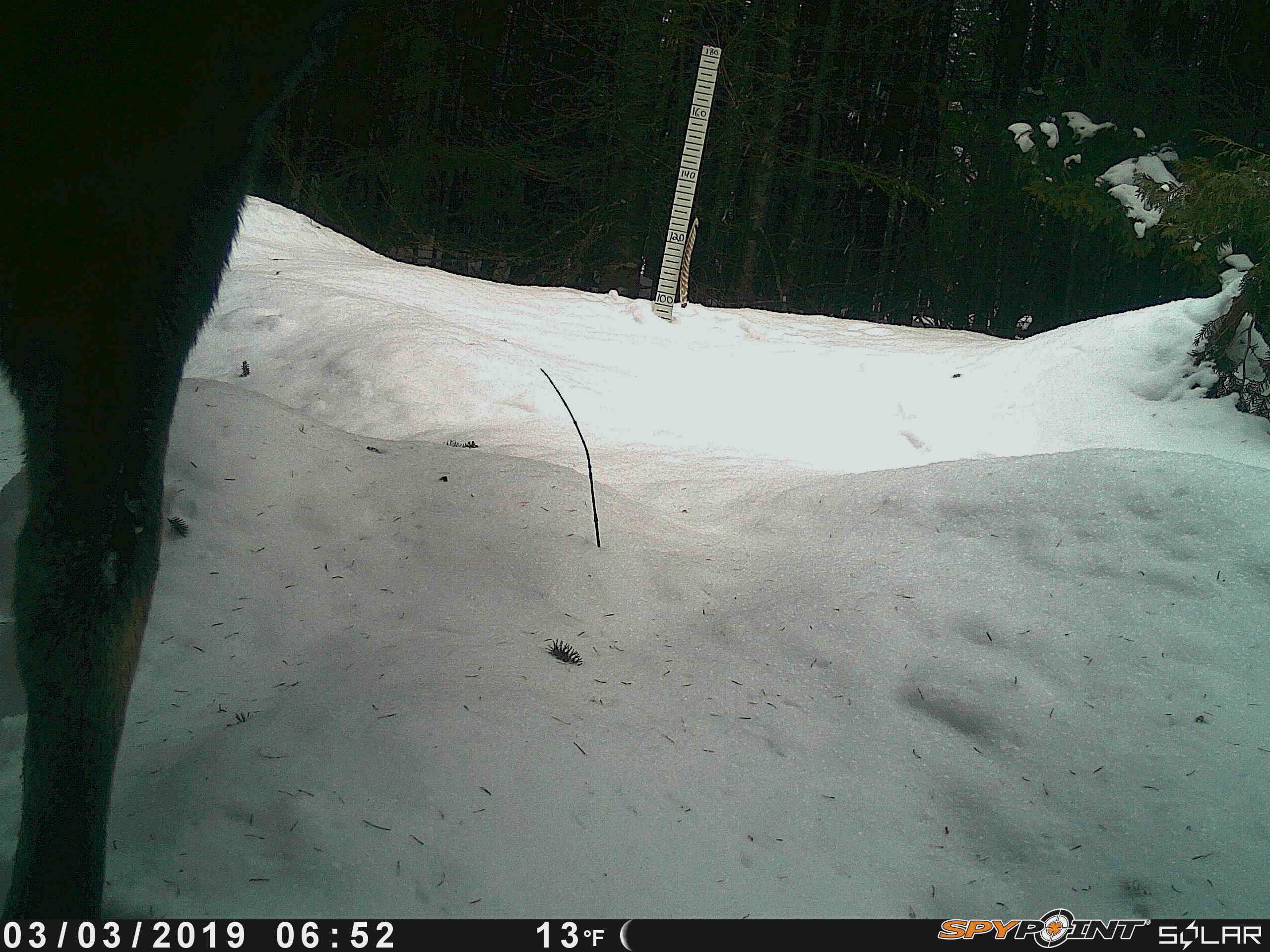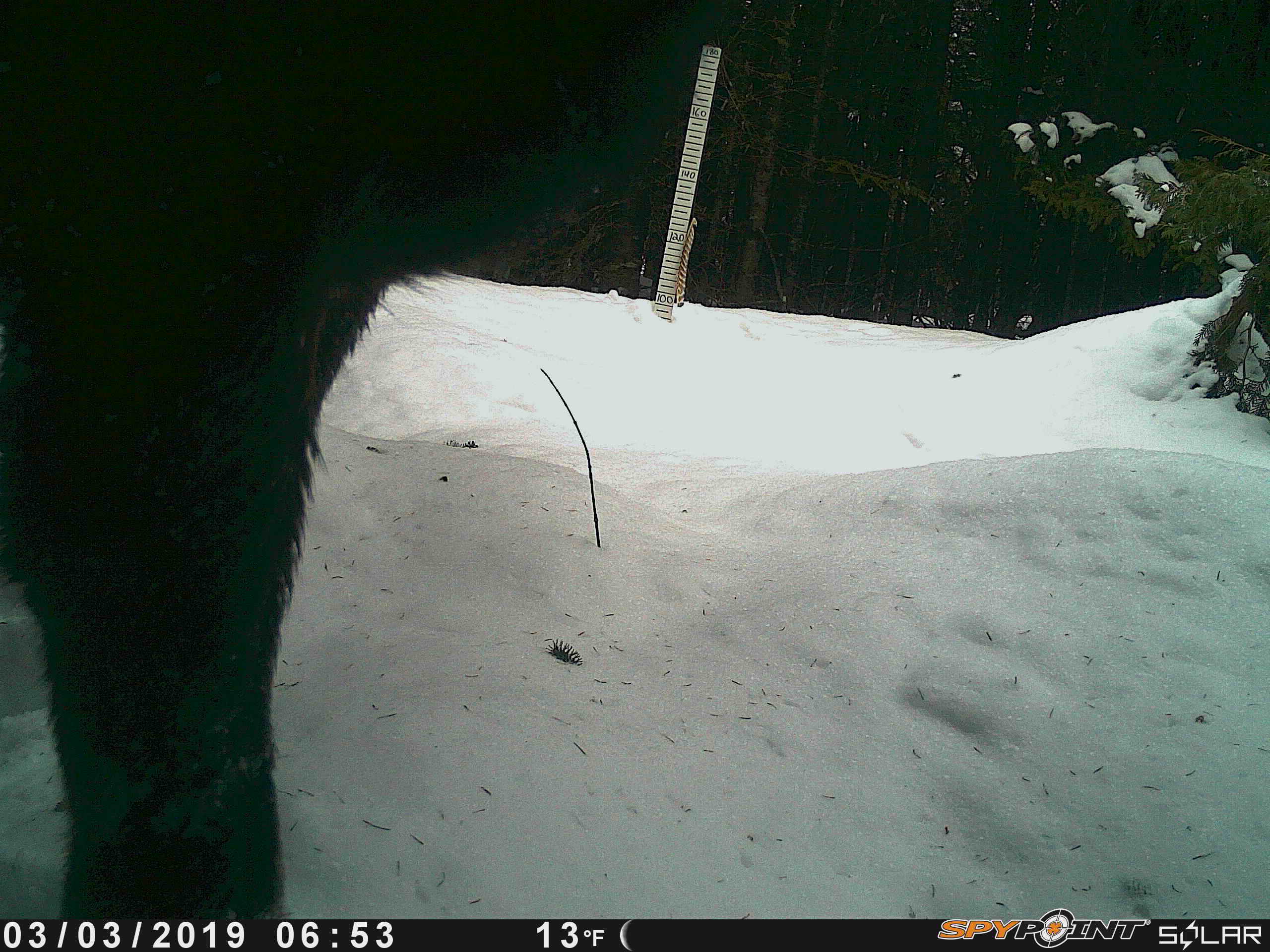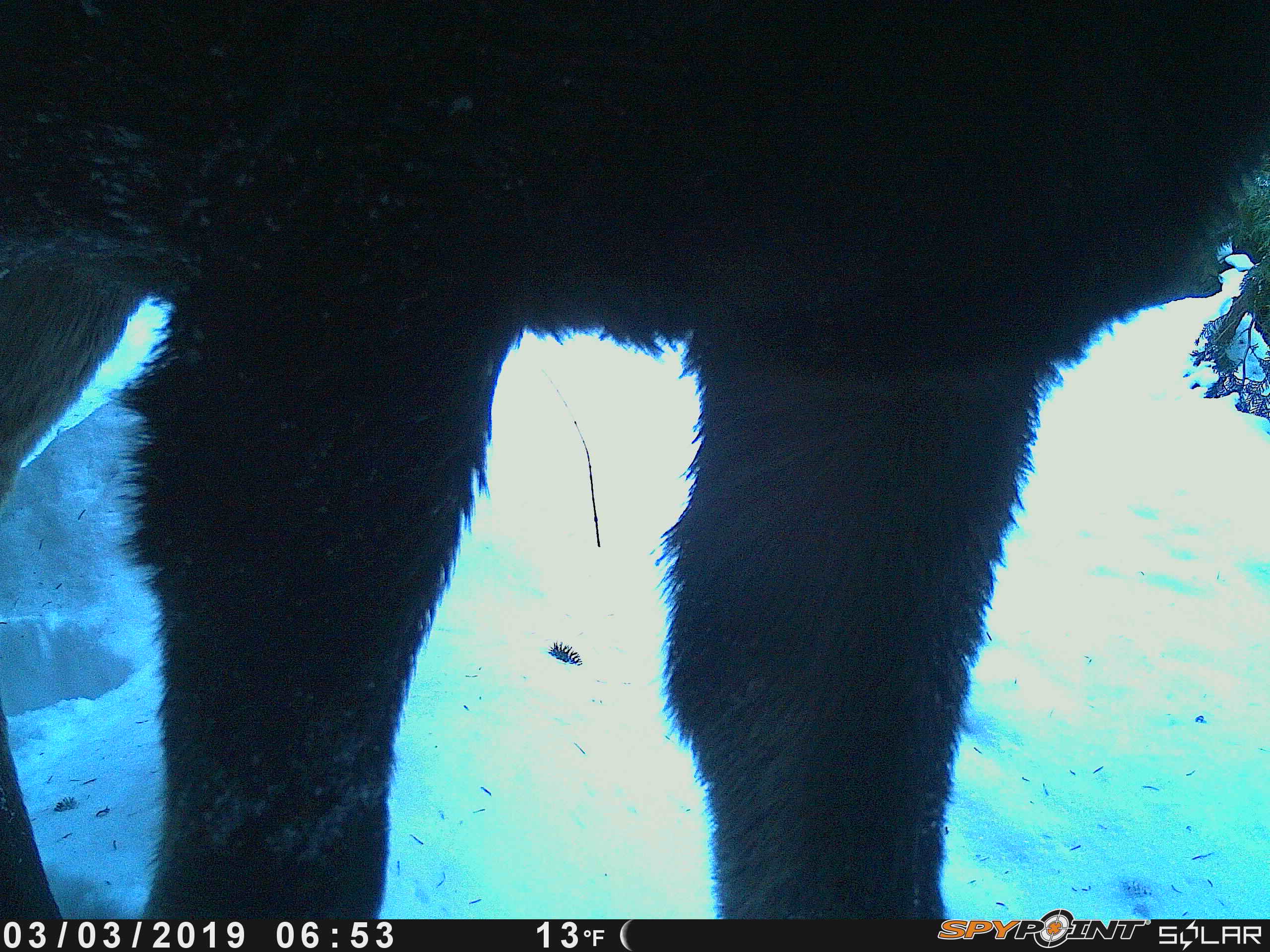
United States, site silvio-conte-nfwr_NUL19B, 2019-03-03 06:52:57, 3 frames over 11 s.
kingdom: Animalia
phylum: Chordata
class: Mammalia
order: Artiodactyla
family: Cervidae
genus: Alces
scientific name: Alces alces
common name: moose